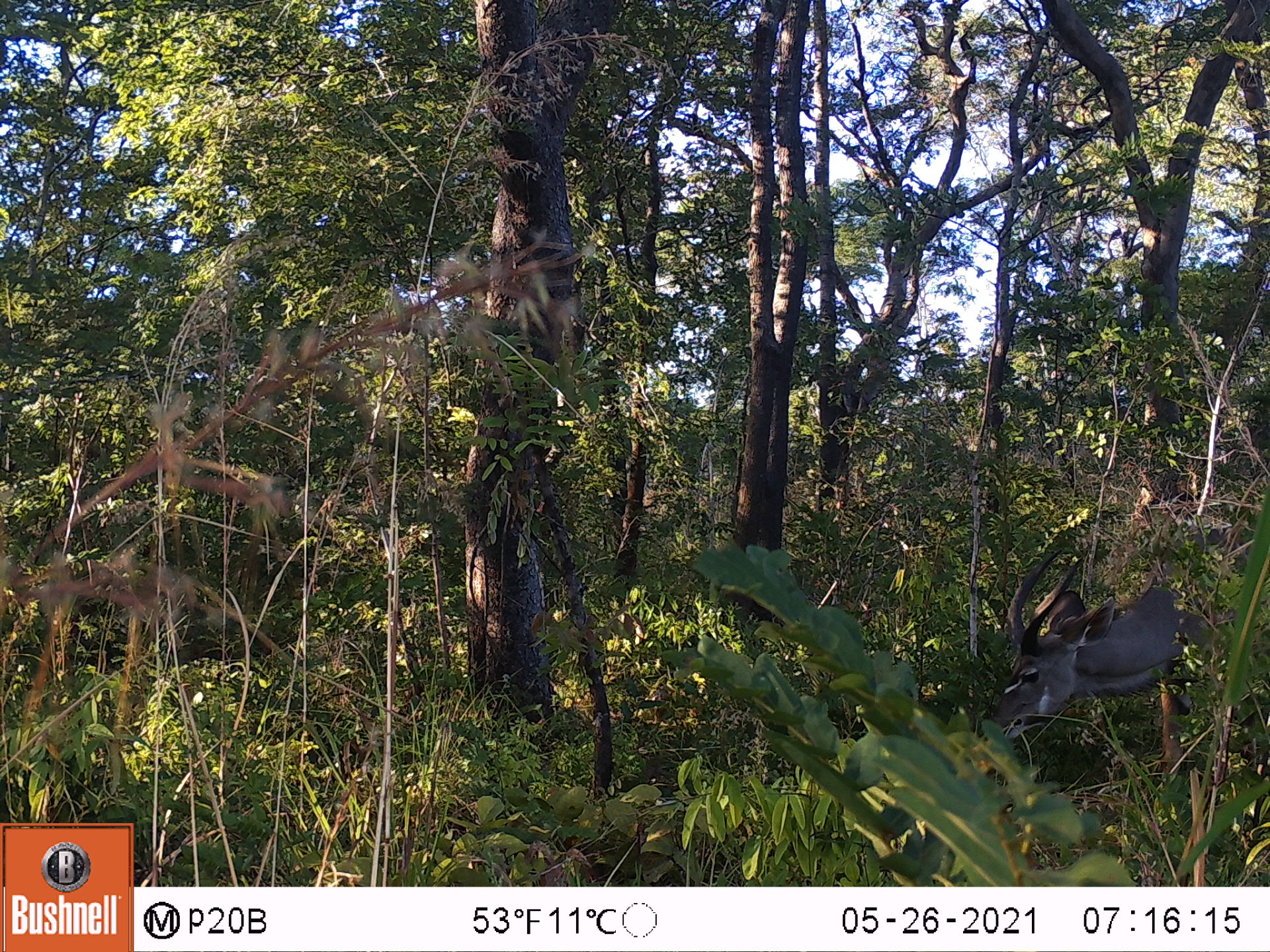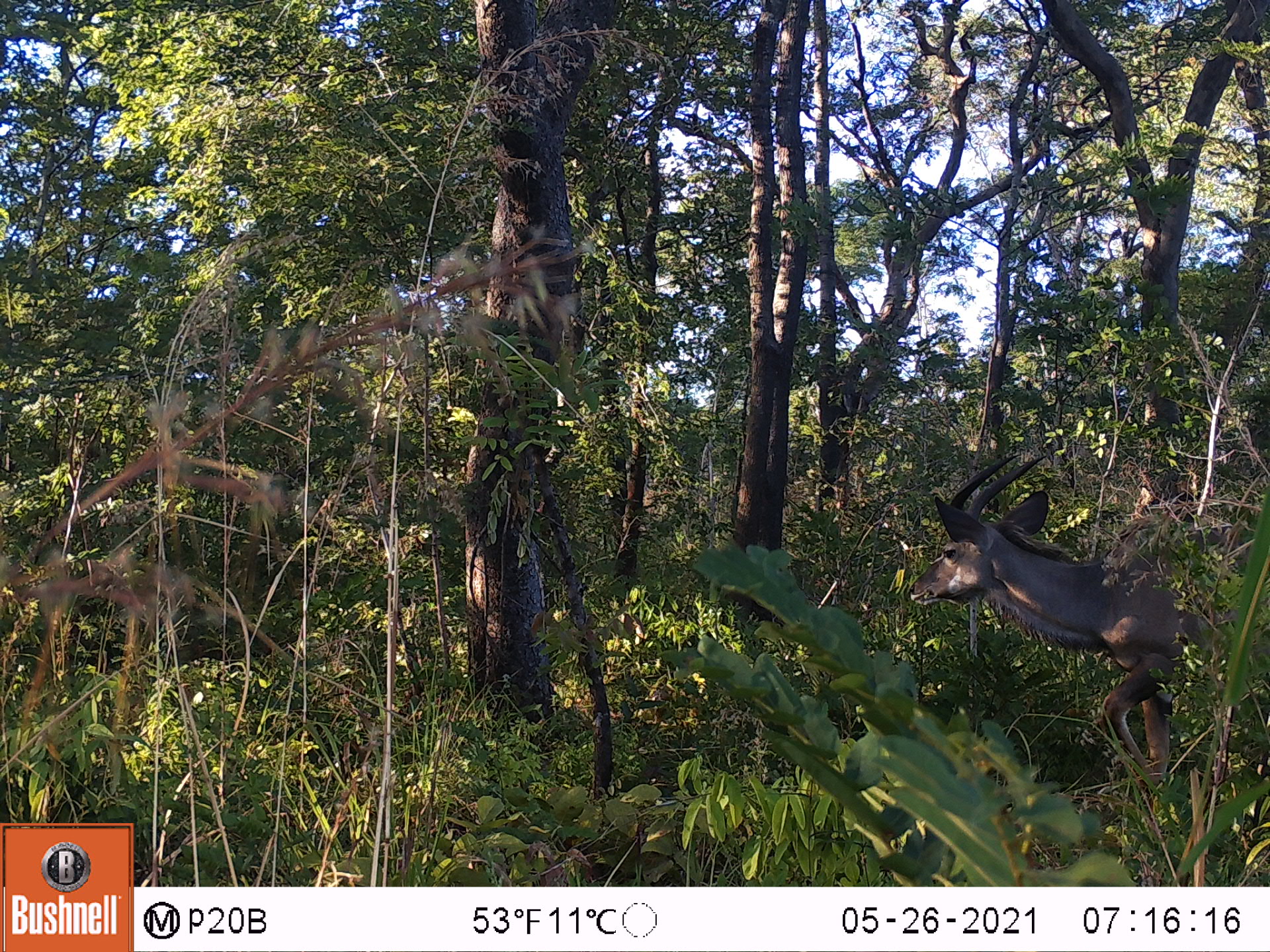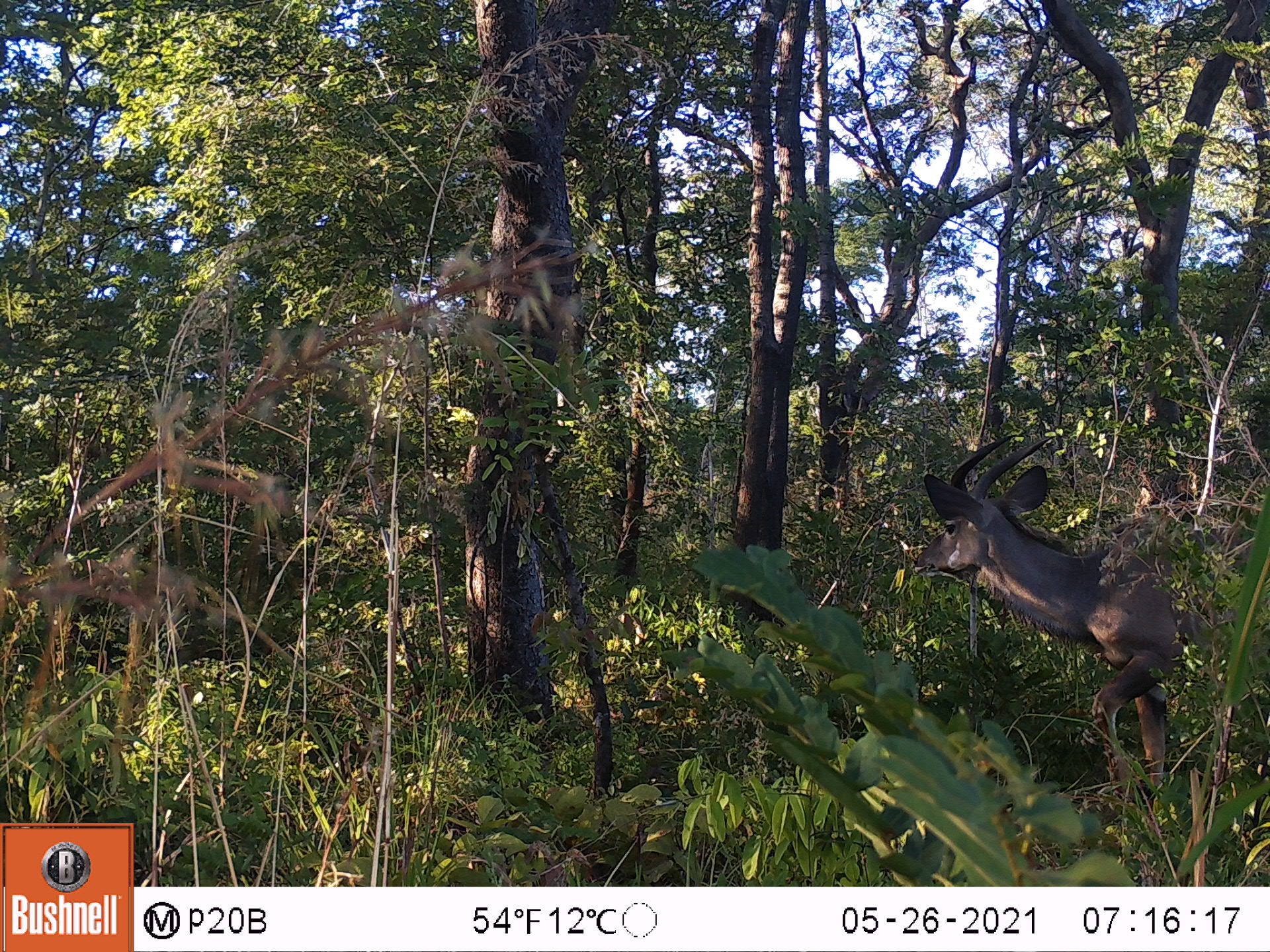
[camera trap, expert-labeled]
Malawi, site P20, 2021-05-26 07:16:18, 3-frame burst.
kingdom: Animalia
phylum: Chordata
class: Mammalia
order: Artiodactyla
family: Bovidae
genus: Tragelaphus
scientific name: Tragelaphus strepsiceros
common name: greater kudu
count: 1